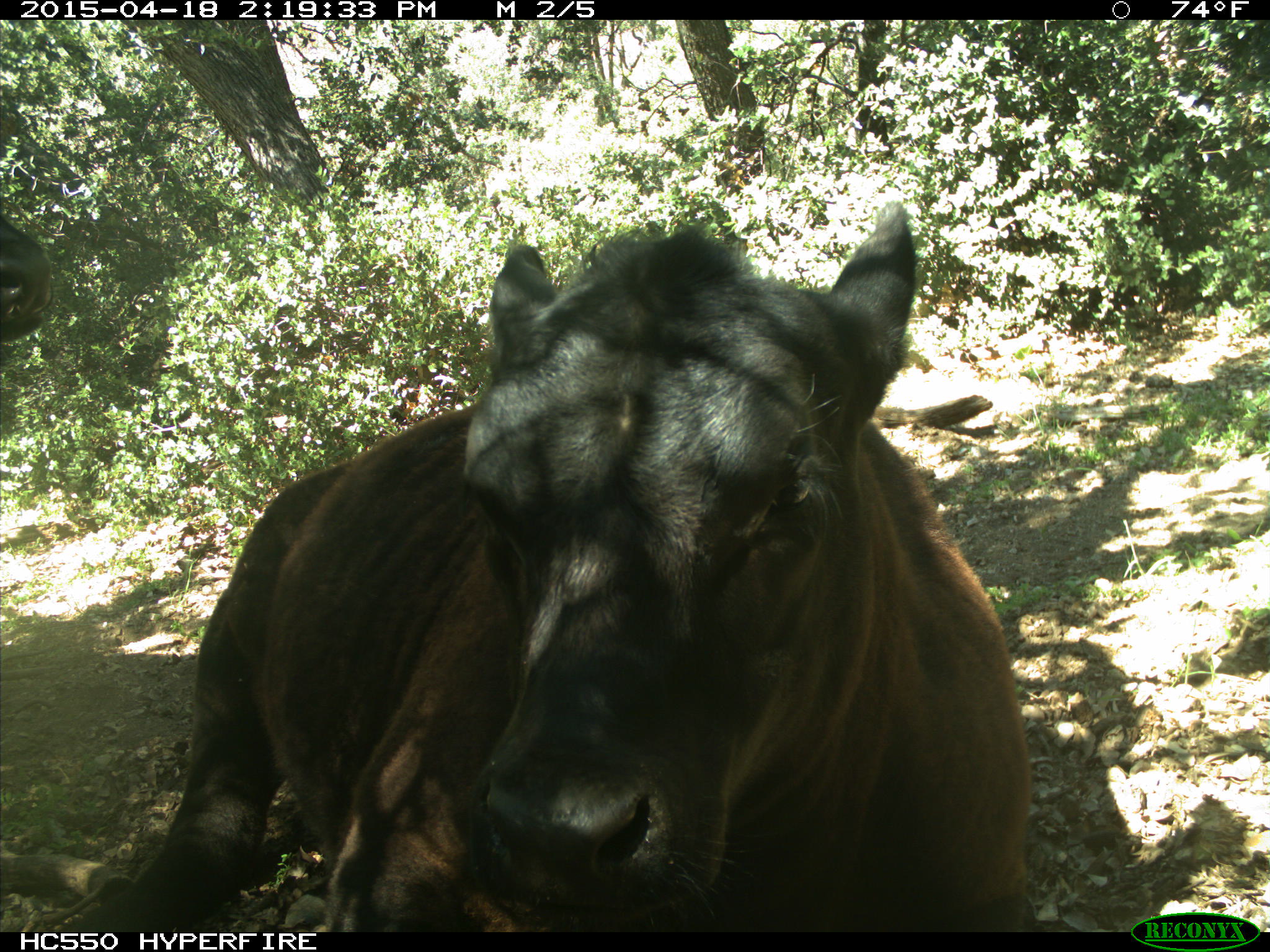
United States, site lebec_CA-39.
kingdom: Animalia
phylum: Chordata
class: Mammalia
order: Artiodactyla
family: Bovidae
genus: Bos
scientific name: Bos taurus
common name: domestic cow